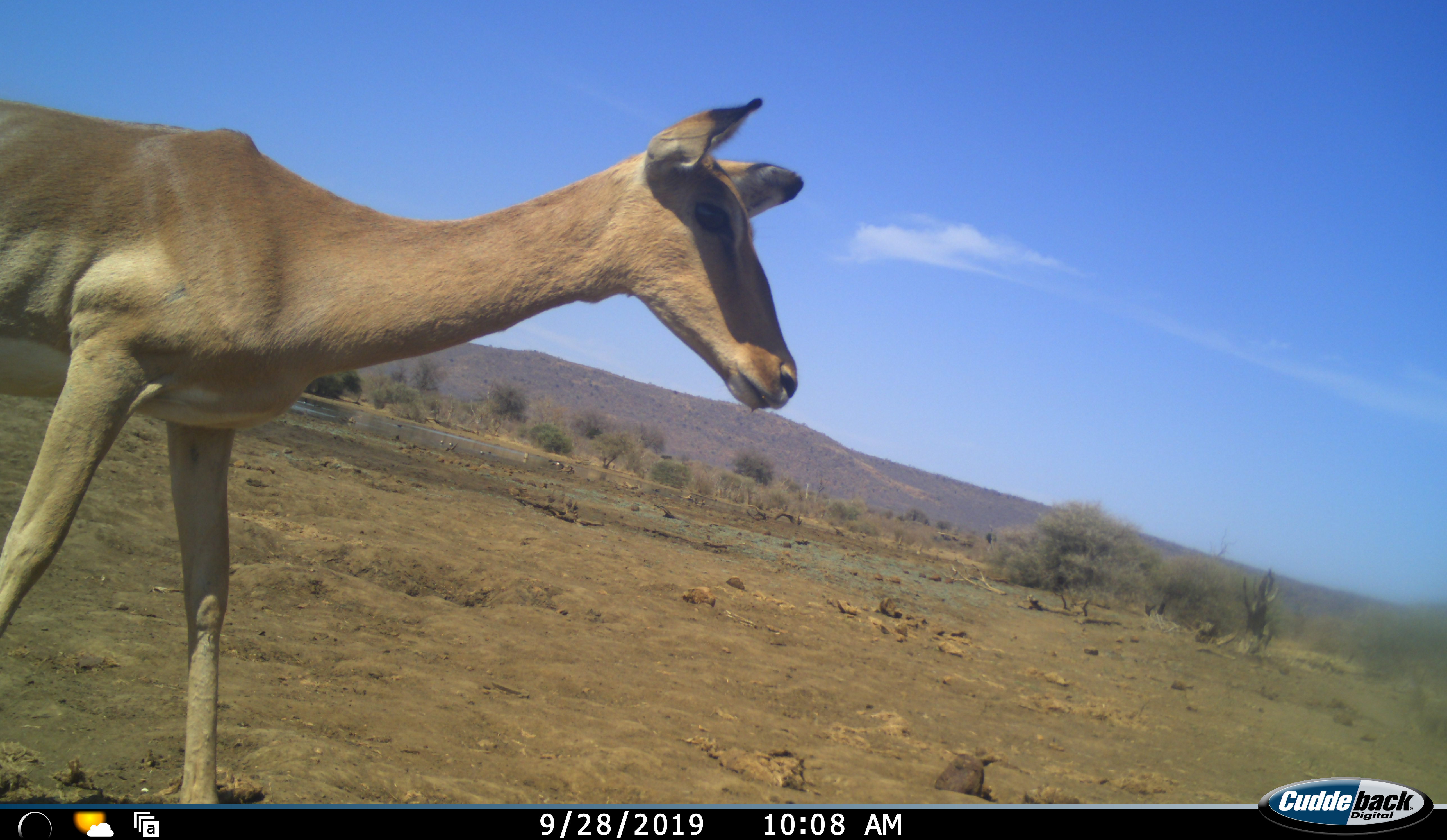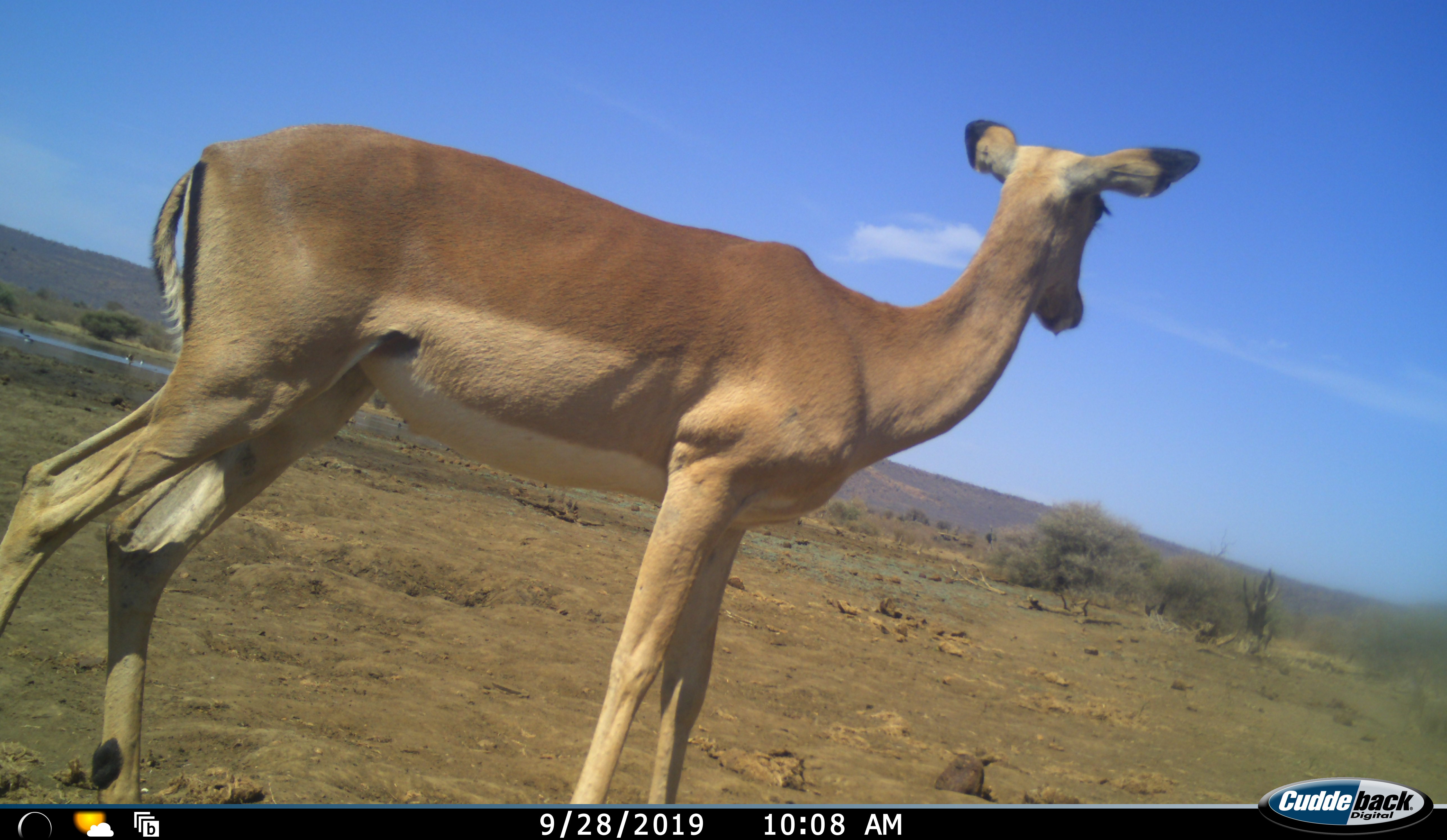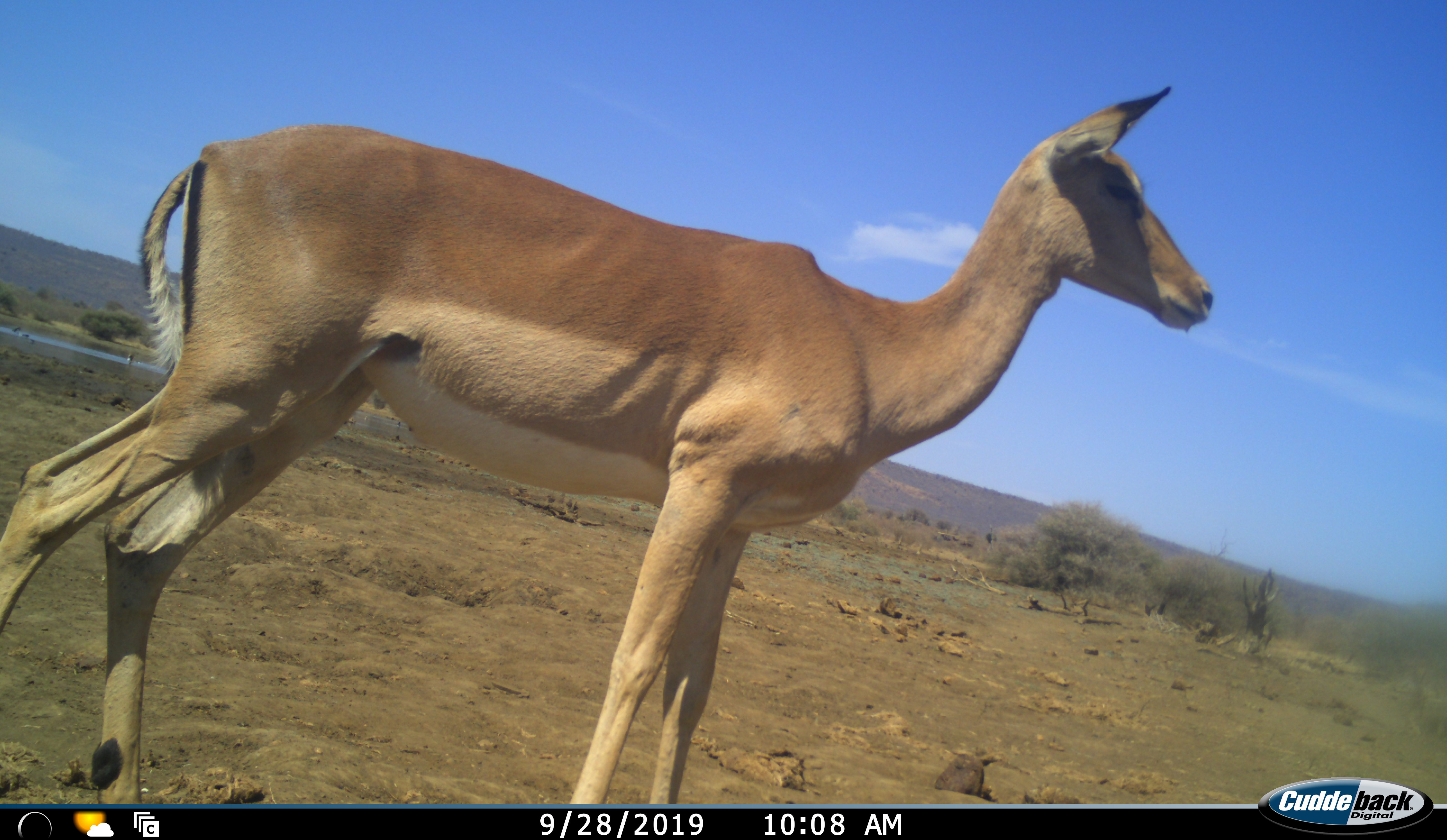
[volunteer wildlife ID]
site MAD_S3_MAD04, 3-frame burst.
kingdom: Animalia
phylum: Chordata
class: Mammalia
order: Artiodactyla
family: Bovidae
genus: Aepyceros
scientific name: Aepyceros melampus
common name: impala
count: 1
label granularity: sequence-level